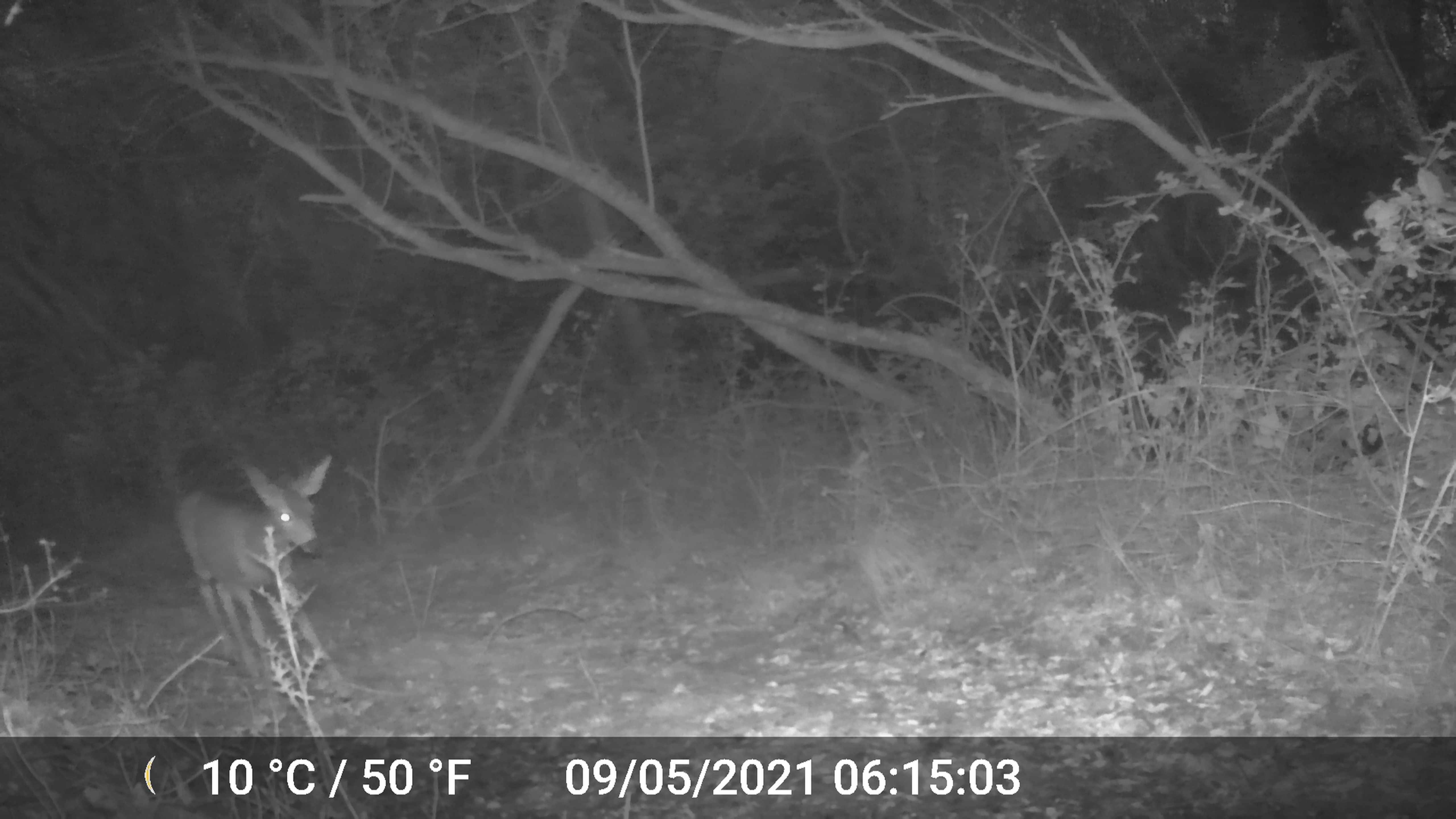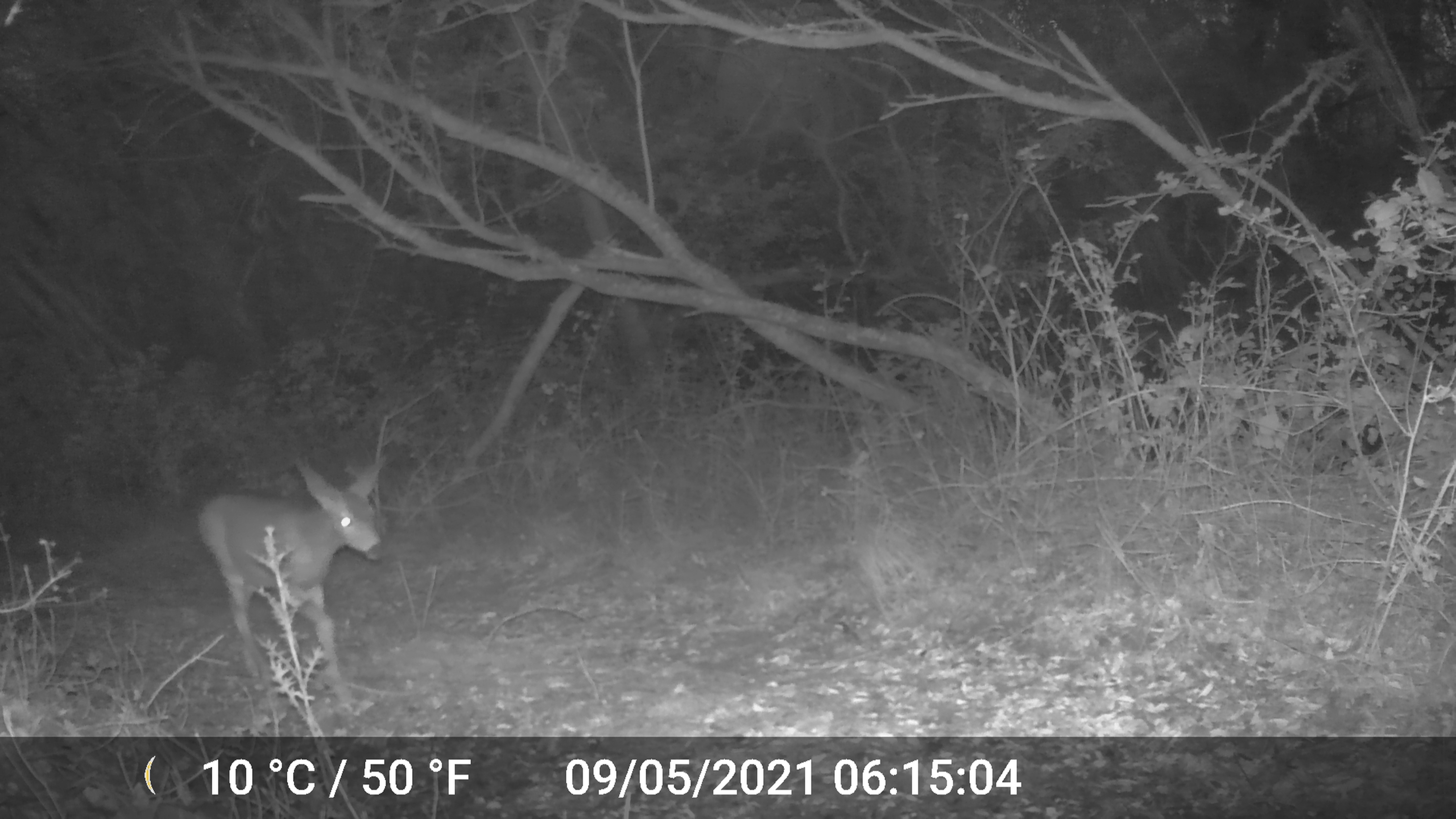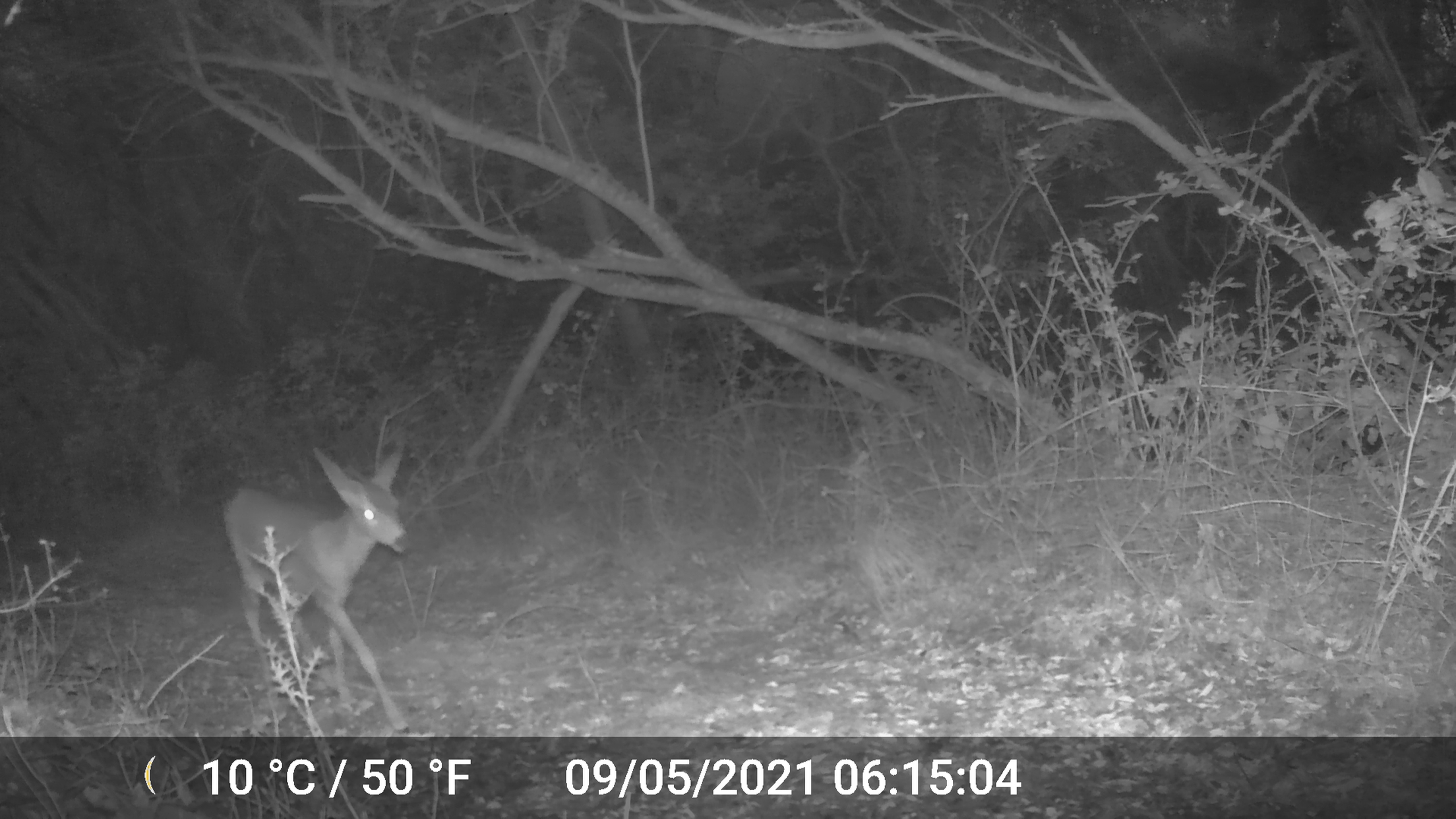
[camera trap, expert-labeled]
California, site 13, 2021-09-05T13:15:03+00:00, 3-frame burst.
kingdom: Animalia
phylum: Chordata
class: Mammalia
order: Artiodactyla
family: Cervidae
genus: Odocoileus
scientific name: Odocoileus hemionus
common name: mule deer